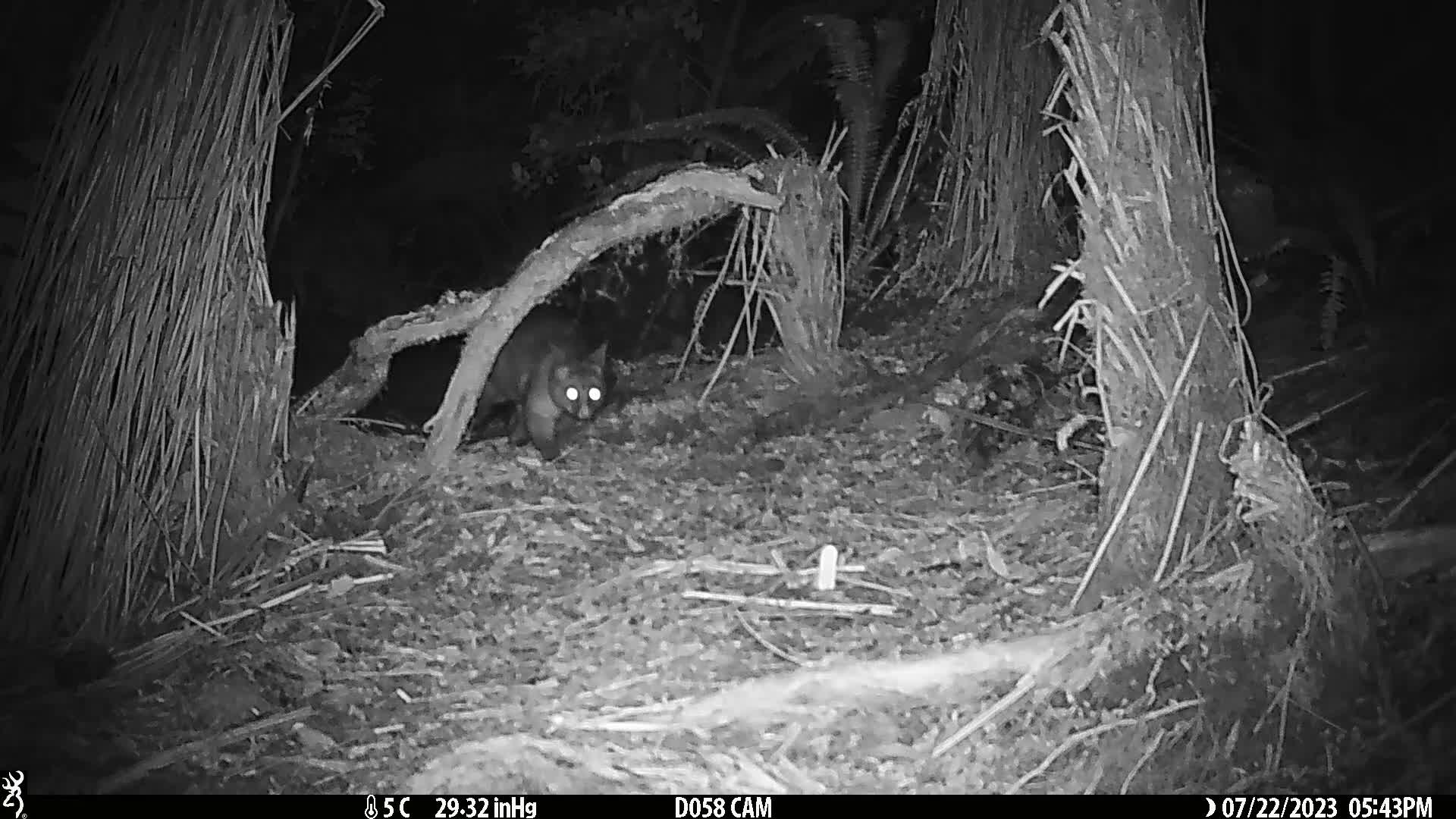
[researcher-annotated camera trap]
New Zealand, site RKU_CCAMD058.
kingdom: Animalia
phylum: Chordata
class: Mammalia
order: Diprotodontia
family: Phalangeridae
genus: Trichosurus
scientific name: Trichosurus vulpecula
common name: common brushtail possum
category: possum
Possum (common brushtail possum) (Trichosurus vulpecula).